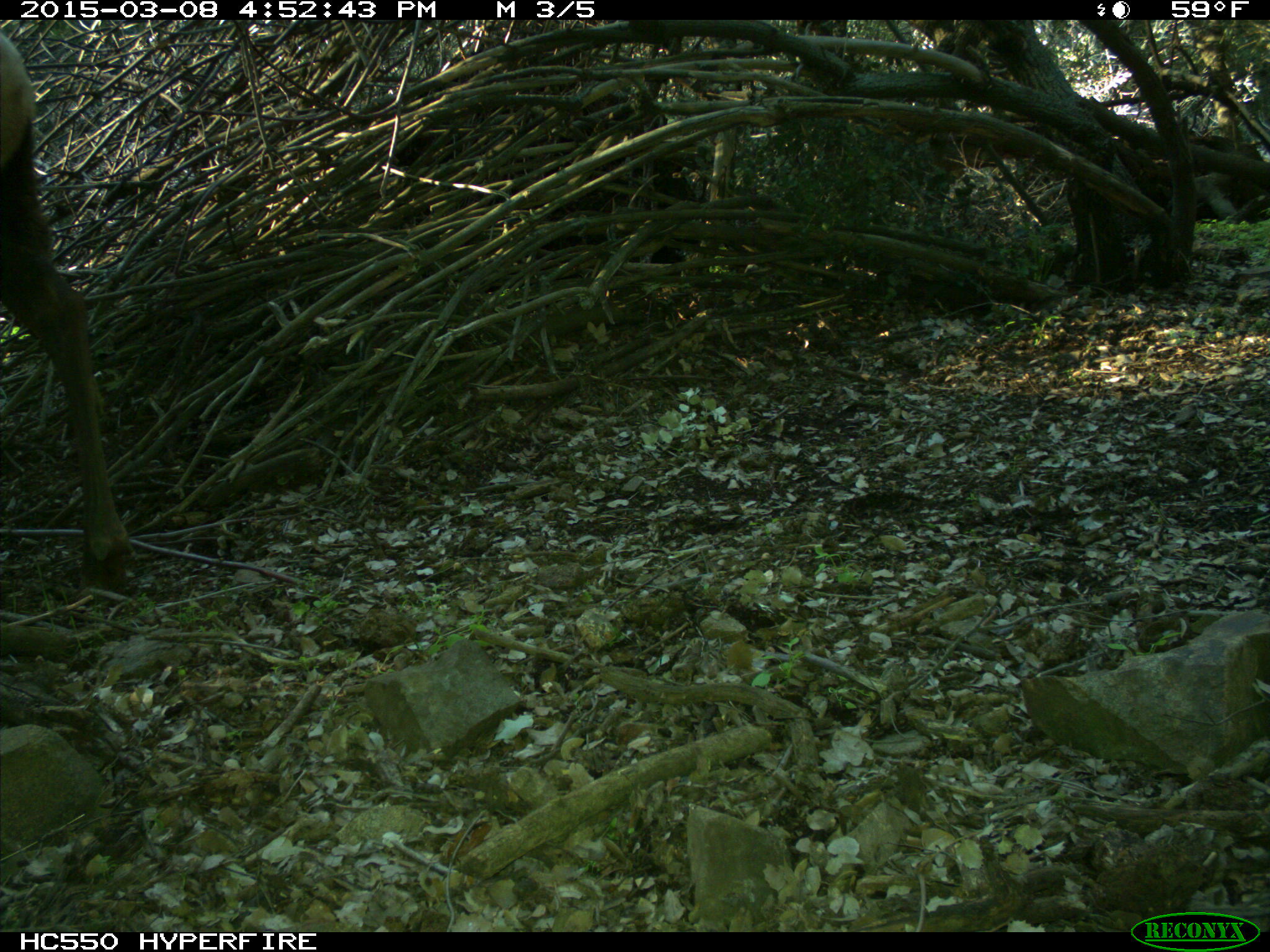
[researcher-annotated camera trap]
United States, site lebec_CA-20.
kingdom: Animalia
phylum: Chordata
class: Mammalia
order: Artiodactyla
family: Cervidae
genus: Cervus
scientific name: Cervus canadensis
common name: elk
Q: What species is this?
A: Cervus canadensis (elk).